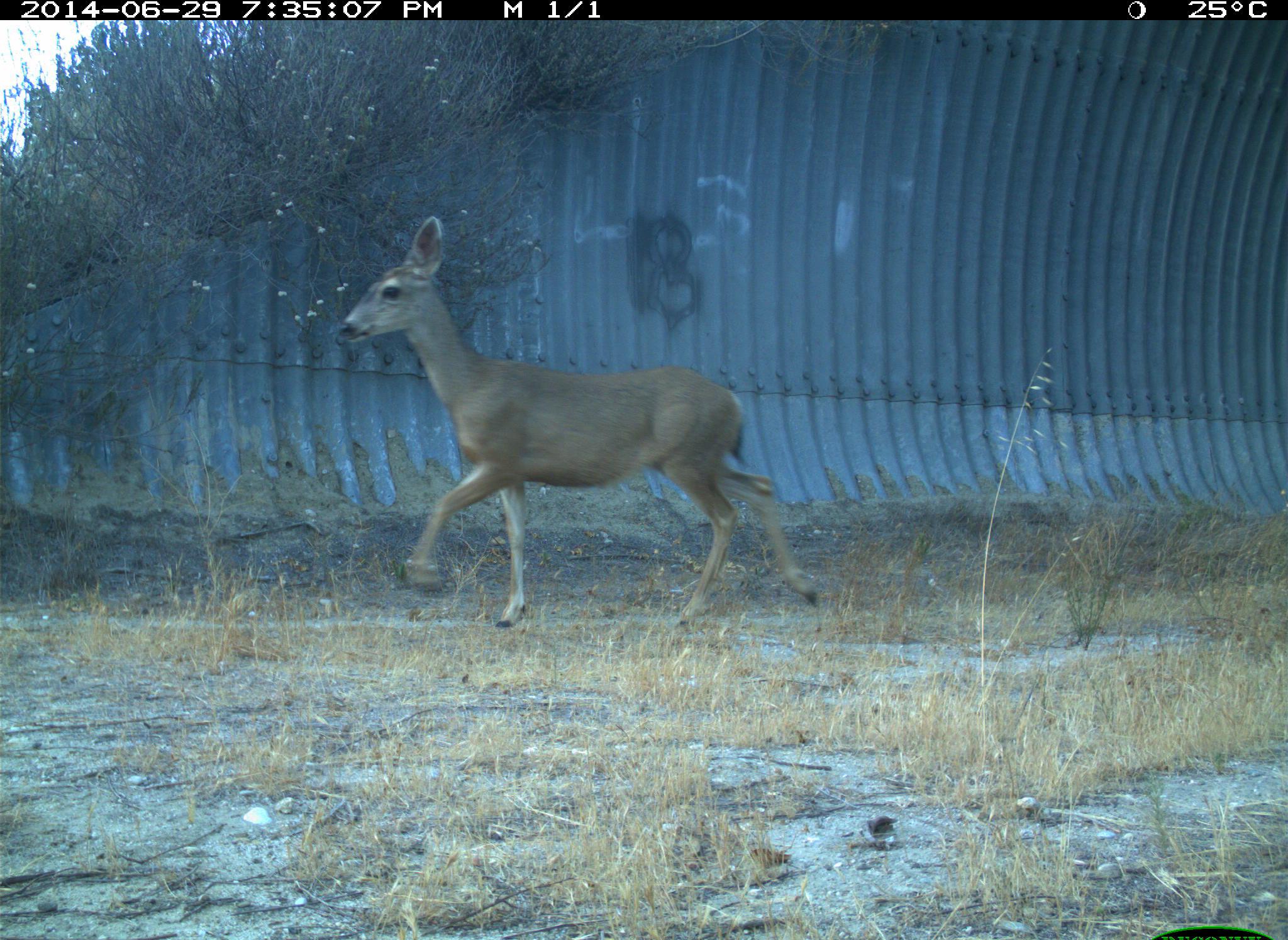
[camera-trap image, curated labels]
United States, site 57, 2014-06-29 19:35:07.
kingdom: Animalia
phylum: Chordata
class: Mammalia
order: Artiodactyla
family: Cervidae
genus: Odocoileus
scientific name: Odocoileus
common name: deer